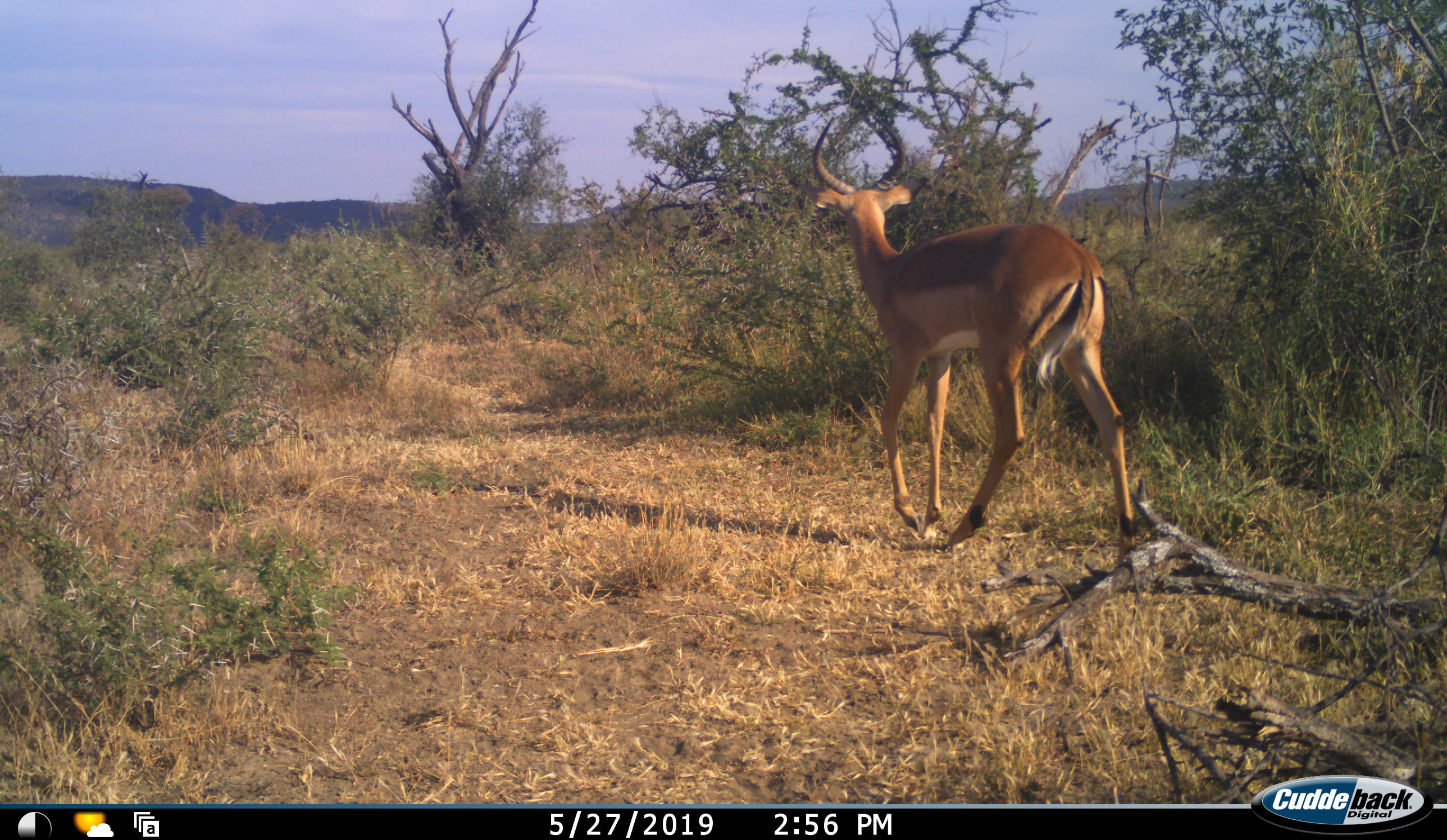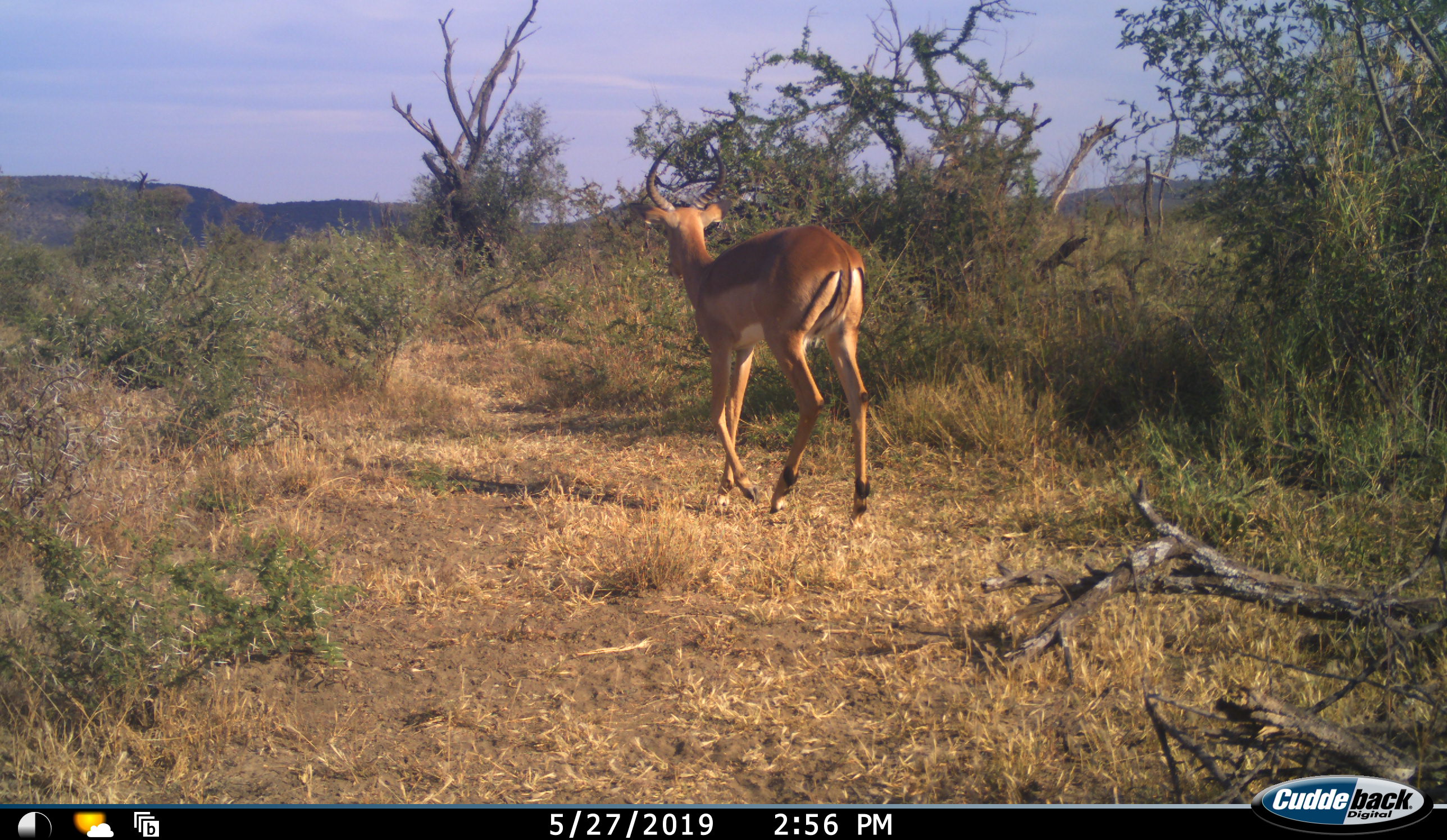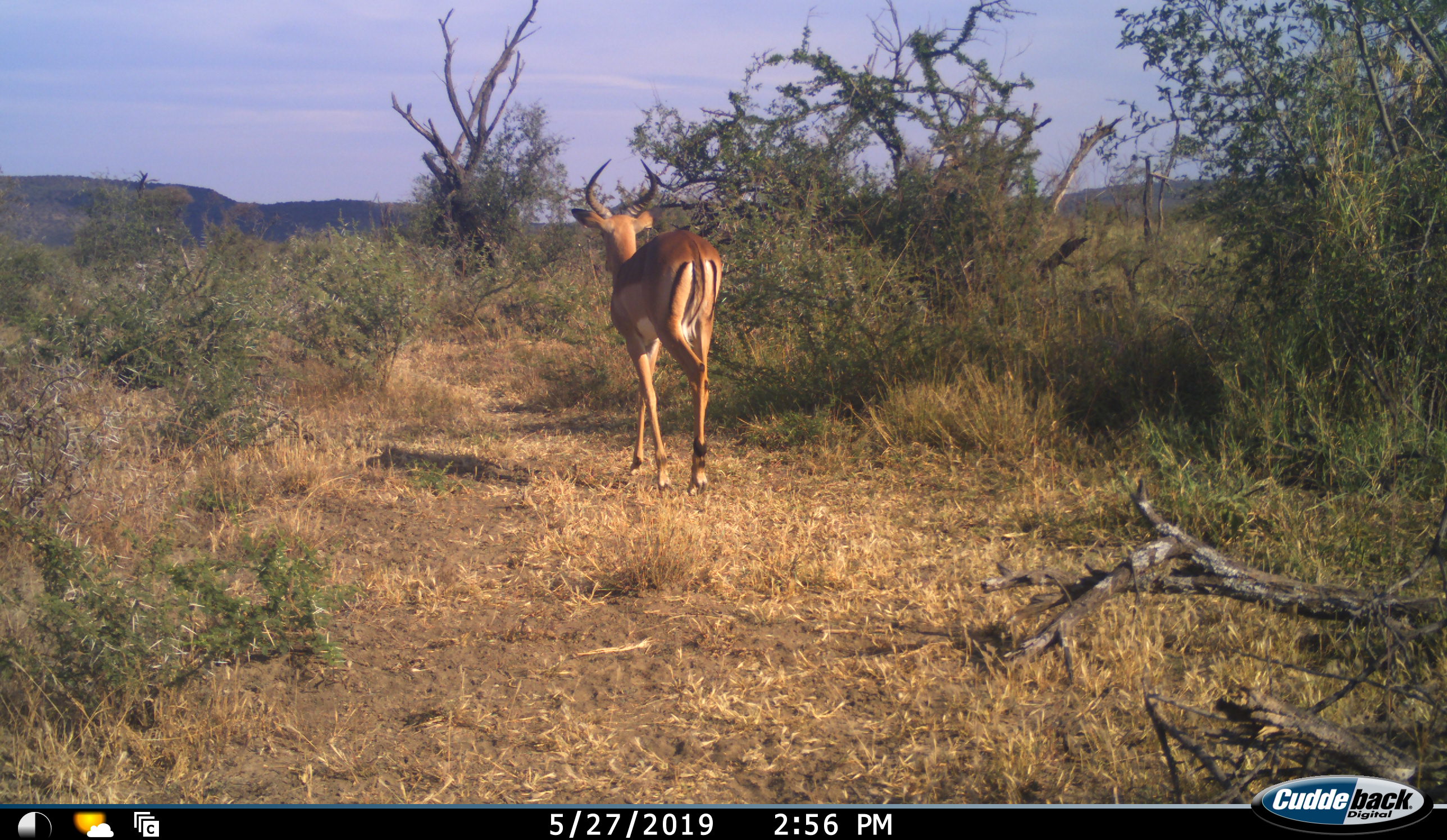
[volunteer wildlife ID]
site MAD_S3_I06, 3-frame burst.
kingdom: Animalia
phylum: Chordata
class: Mammalia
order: Artiodactyla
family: Bovidae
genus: Aepyceros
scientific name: Aepyceros melampus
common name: impala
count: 1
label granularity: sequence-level